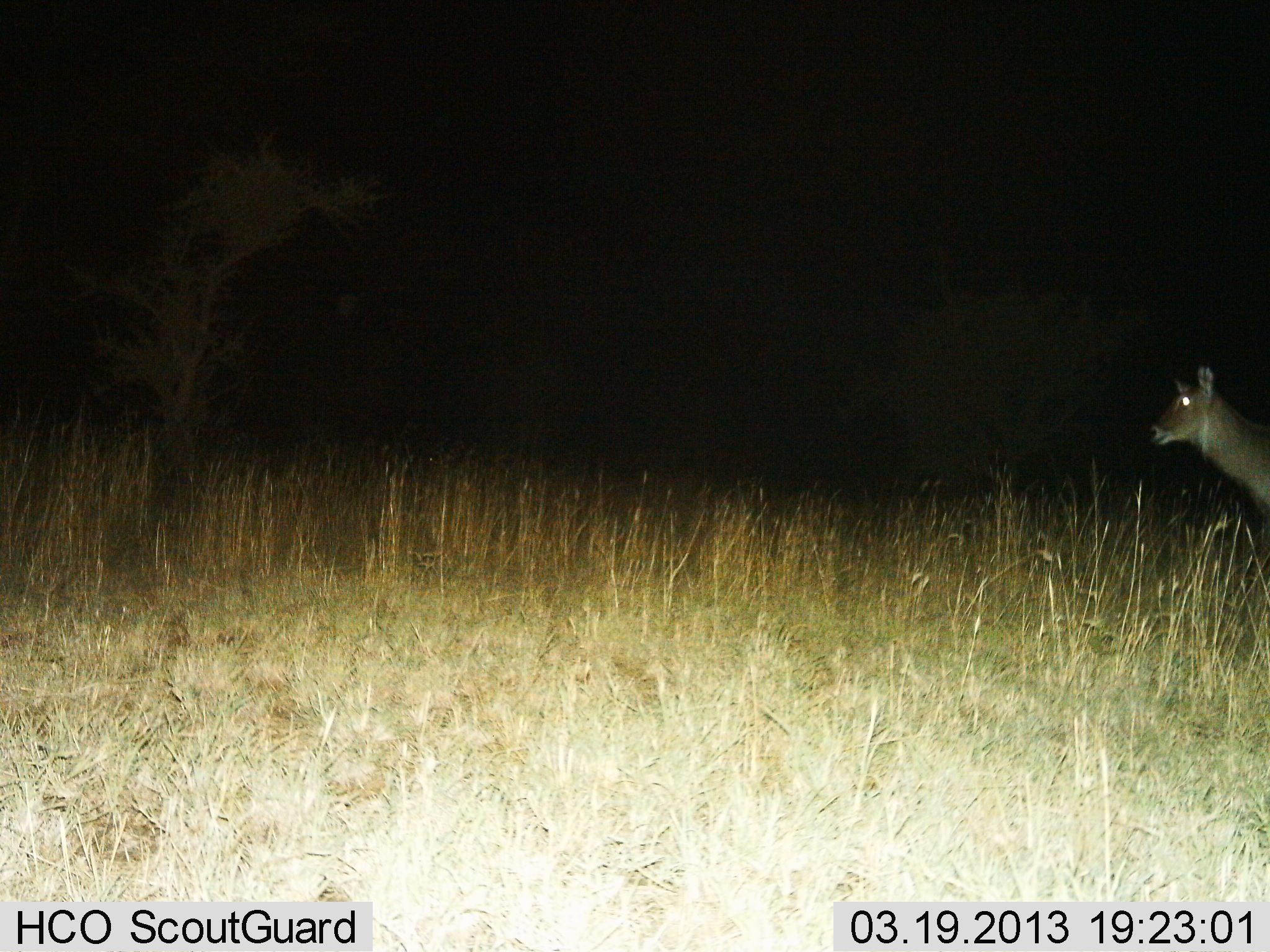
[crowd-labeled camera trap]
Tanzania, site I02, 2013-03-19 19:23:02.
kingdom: Animalia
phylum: Chordata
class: Mammalia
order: Artiodactyla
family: Bovidae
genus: Kobus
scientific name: Kobus ellipsiprymnus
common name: waterbuck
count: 1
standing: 62%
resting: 0%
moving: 38%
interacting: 0%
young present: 0%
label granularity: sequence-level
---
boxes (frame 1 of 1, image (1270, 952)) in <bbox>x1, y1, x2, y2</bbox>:
animal: <bbox>1149, 363, 1270, 522</bbox>